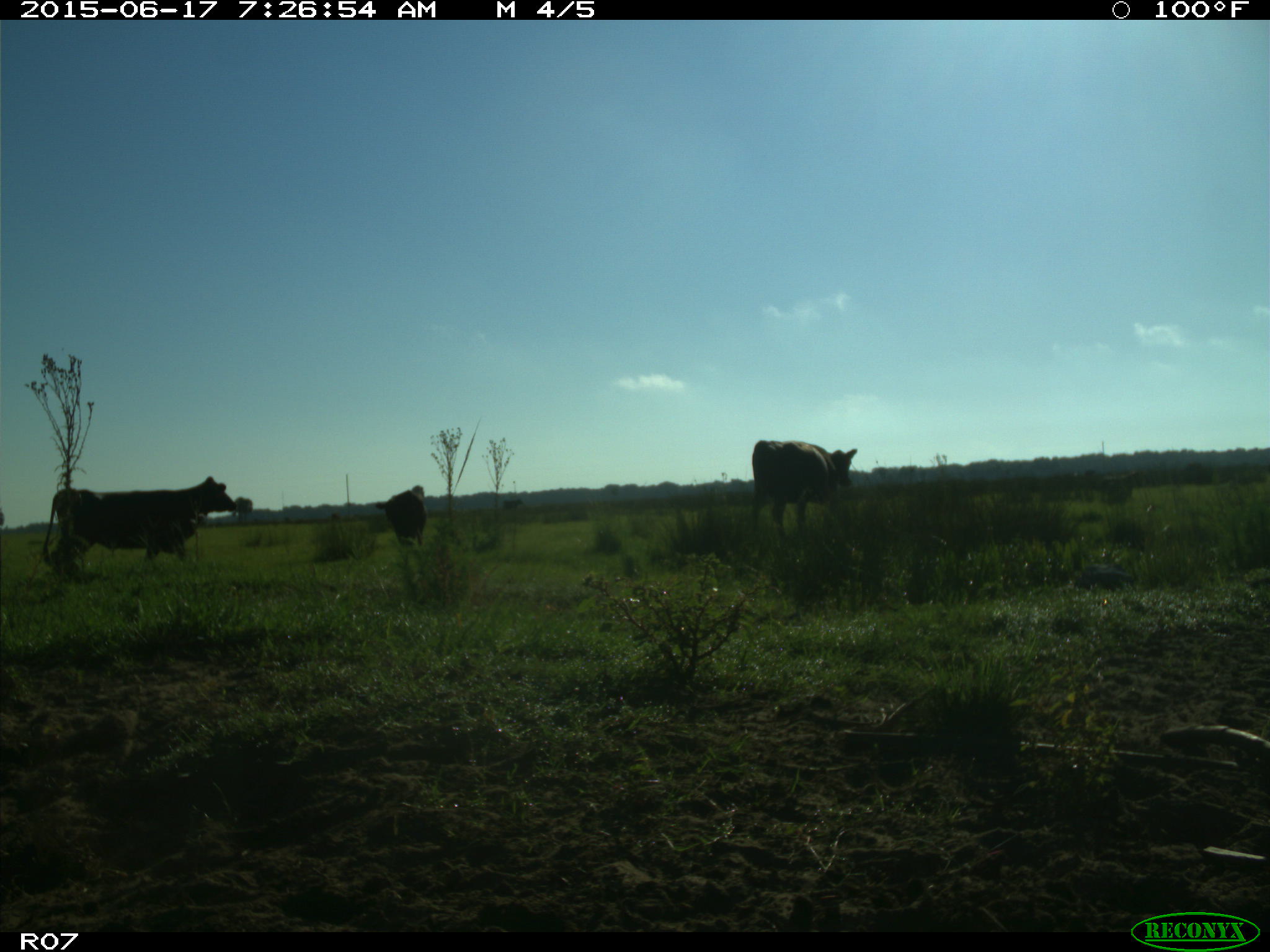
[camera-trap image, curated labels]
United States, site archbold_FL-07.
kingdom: Animalia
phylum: Chordata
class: Mammalia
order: Artiodactyla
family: Bovidae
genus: Bos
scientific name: Bos taurus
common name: domestic cow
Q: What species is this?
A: Bos taurus (domestic cow).